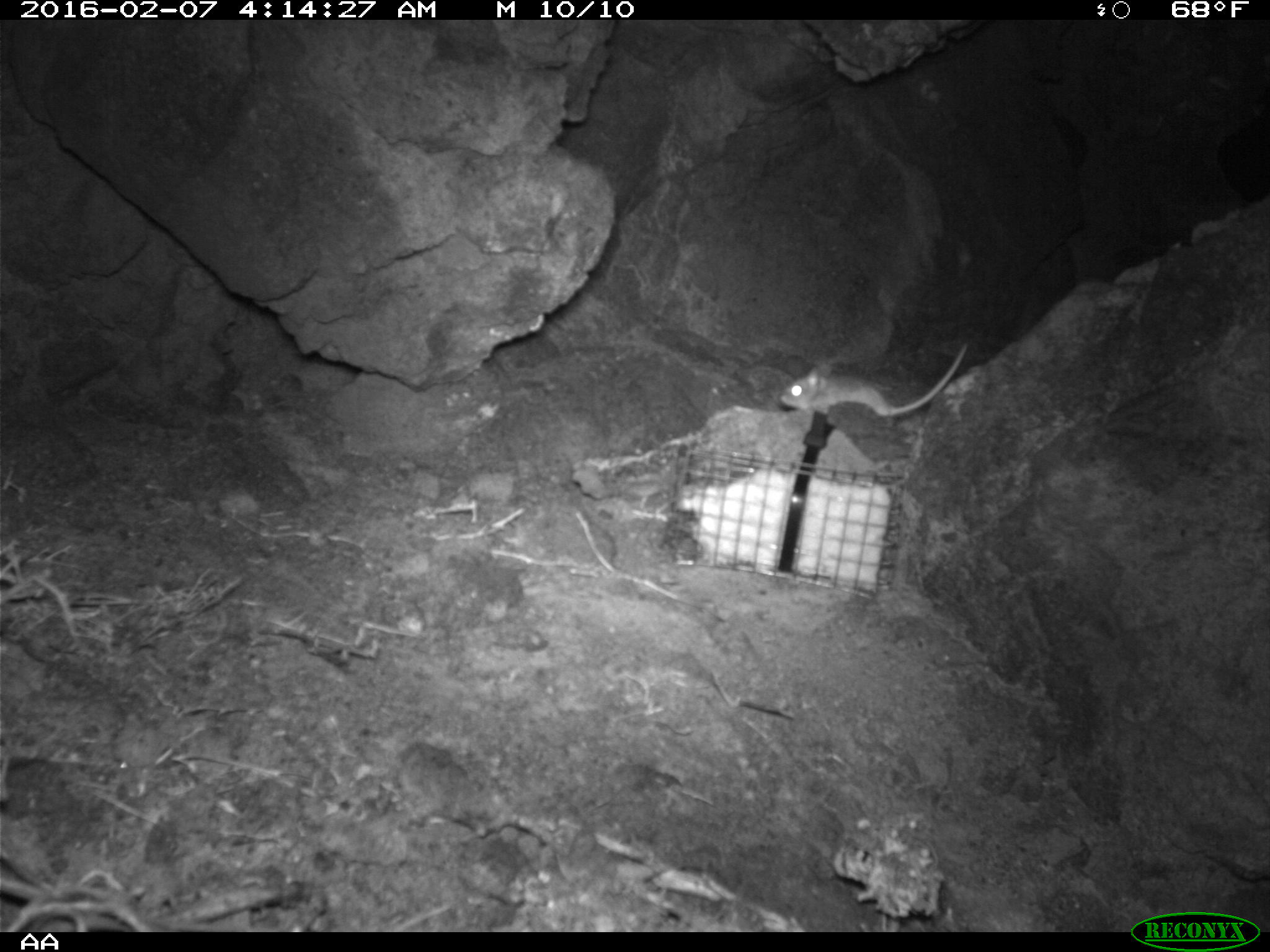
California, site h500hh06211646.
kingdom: Animalia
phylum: Chordata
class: Mammalia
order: Rodentia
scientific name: Rodentia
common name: rodent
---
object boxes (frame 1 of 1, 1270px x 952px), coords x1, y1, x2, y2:
rodent: 779, 342, 968, 418